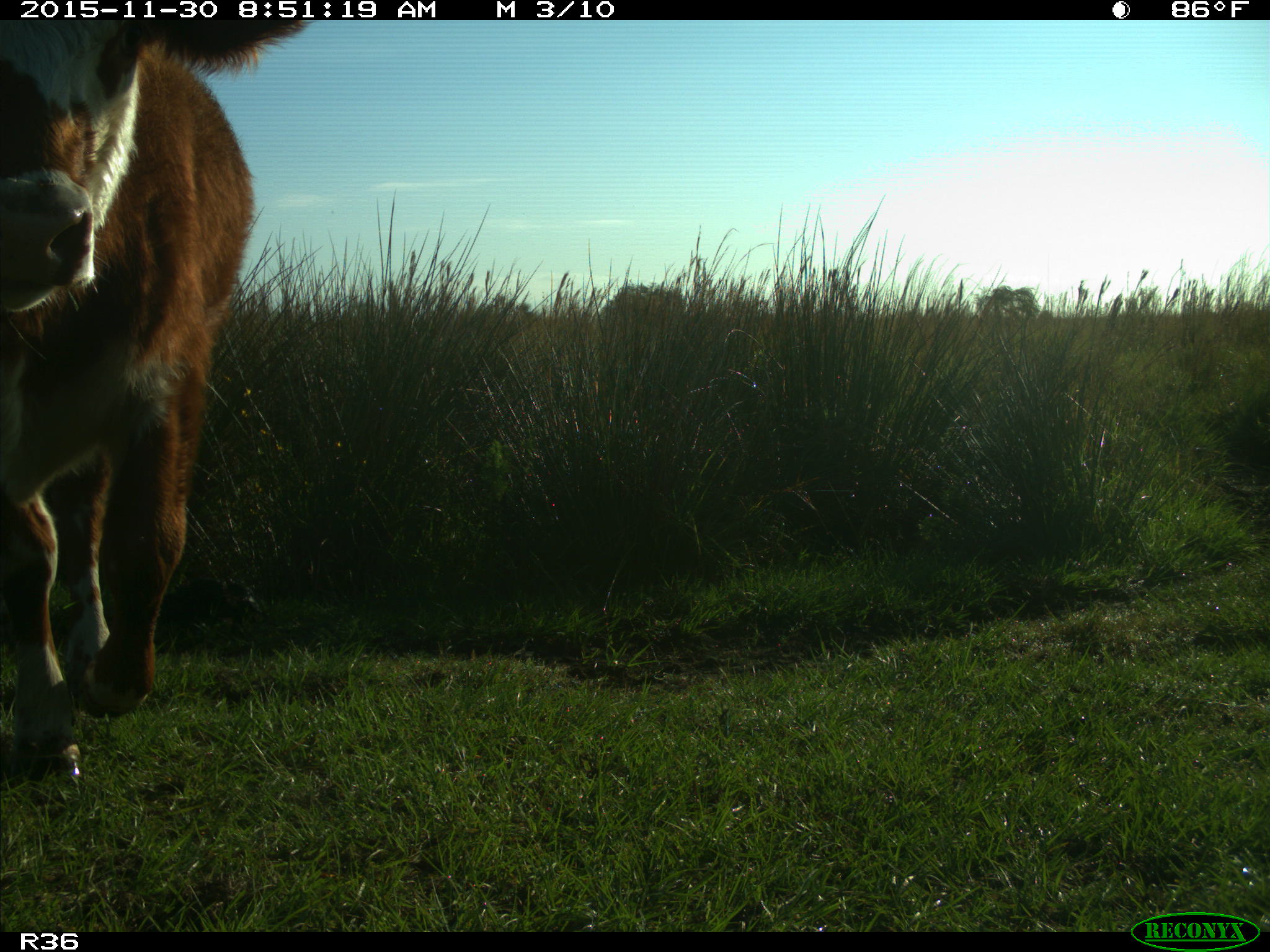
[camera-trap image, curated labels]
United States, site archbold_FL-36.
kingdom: Animalia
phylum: Chordata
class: Mammalia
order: Artiodactyla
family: Bovidae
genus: Bos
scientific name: Bos taurus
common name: domestic cow